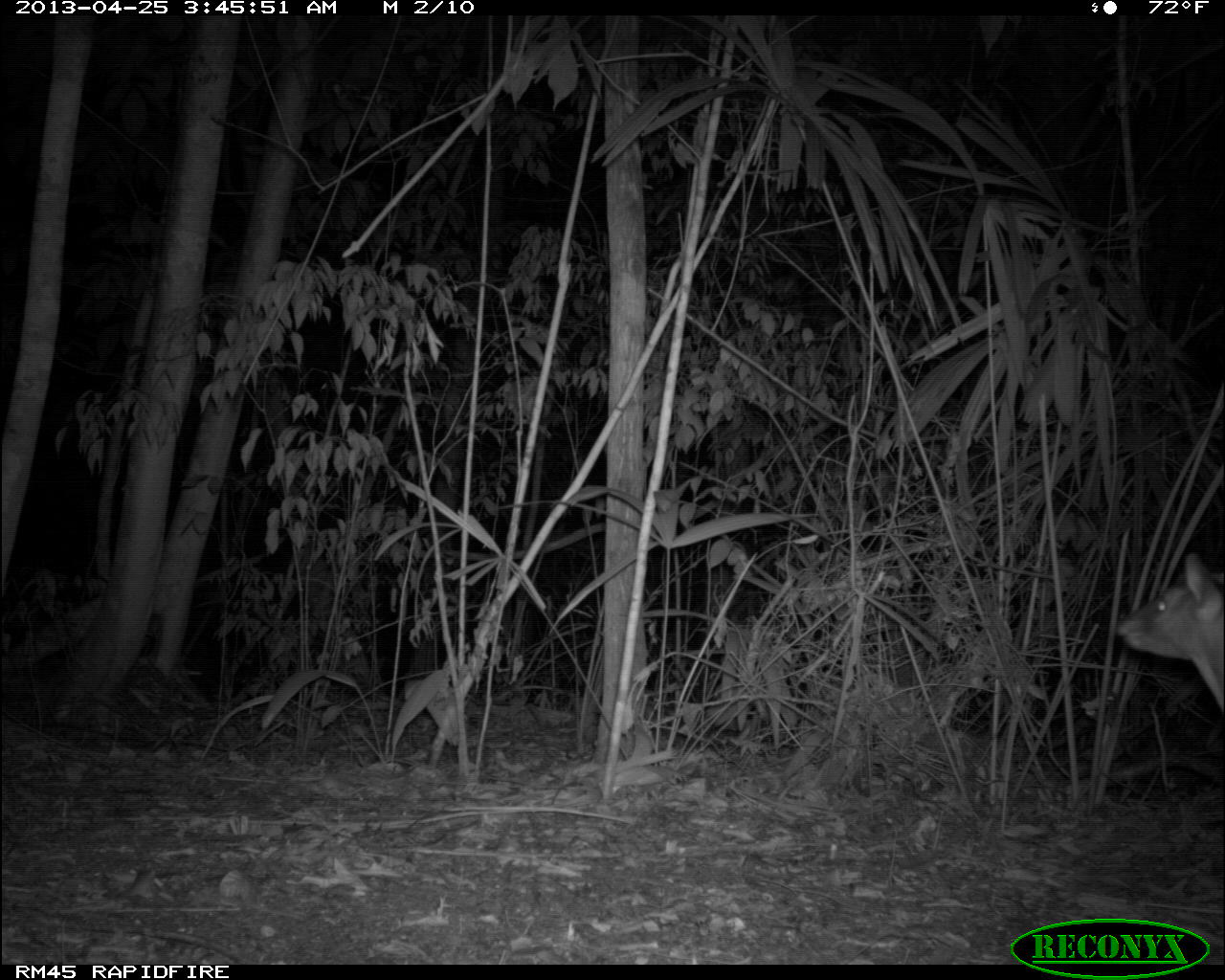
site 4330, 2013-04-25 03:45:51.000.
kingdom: Animalia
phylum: Chordata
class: Mammalia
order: Artiodactyla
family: Cervidae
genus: Mazama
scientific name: Mazama temama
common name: central american red brocket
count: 1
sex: male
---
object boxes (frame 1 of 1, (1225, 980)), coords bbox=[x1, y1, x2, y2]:
mazama temama: bbox=[1114, 550, 1225, 713]